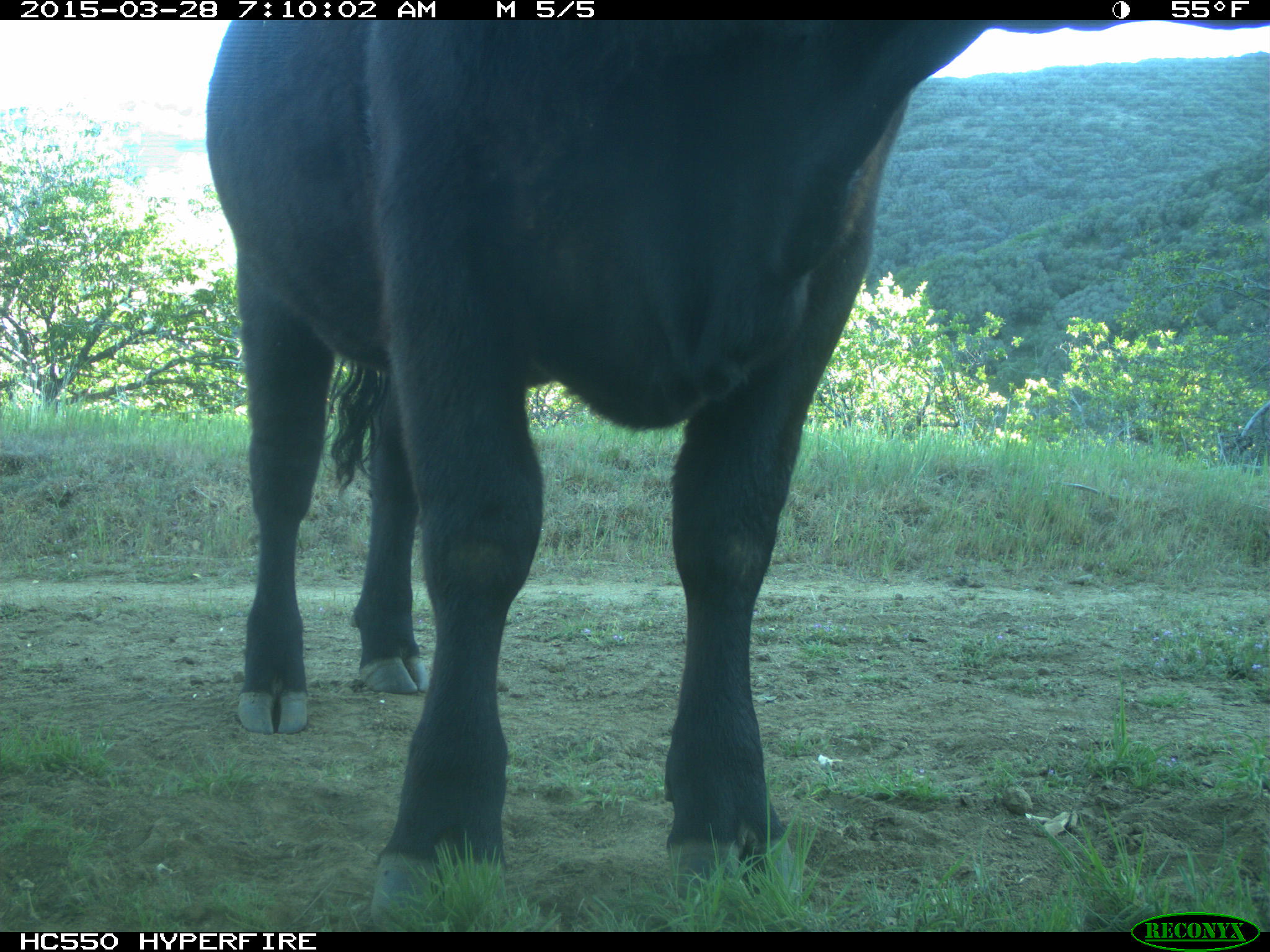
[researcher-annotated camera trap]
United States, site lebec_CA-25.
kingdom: Animalia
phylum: Chordata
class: Mammalia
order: Artiodactyla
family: Bovidae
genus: Bos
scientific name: Bos taurus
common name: domestic cow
Bos taurus (domestic cow).